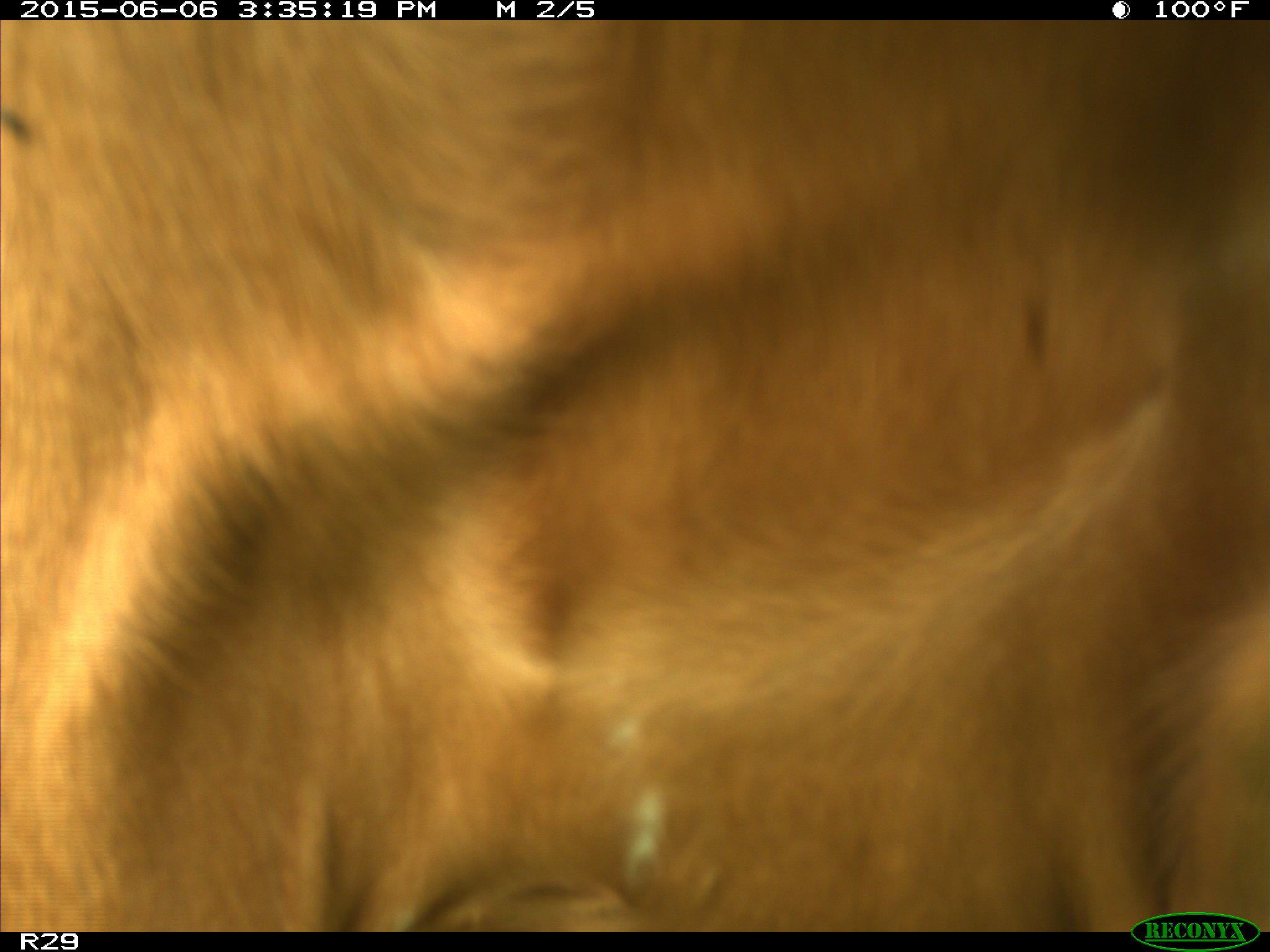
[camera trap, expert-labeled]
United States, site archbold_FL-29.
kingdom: Animalia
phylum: Chordata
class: Mammalia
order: Artiodactyla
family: Bovidae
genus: Bos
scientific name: Bos taurus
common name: domestic cow